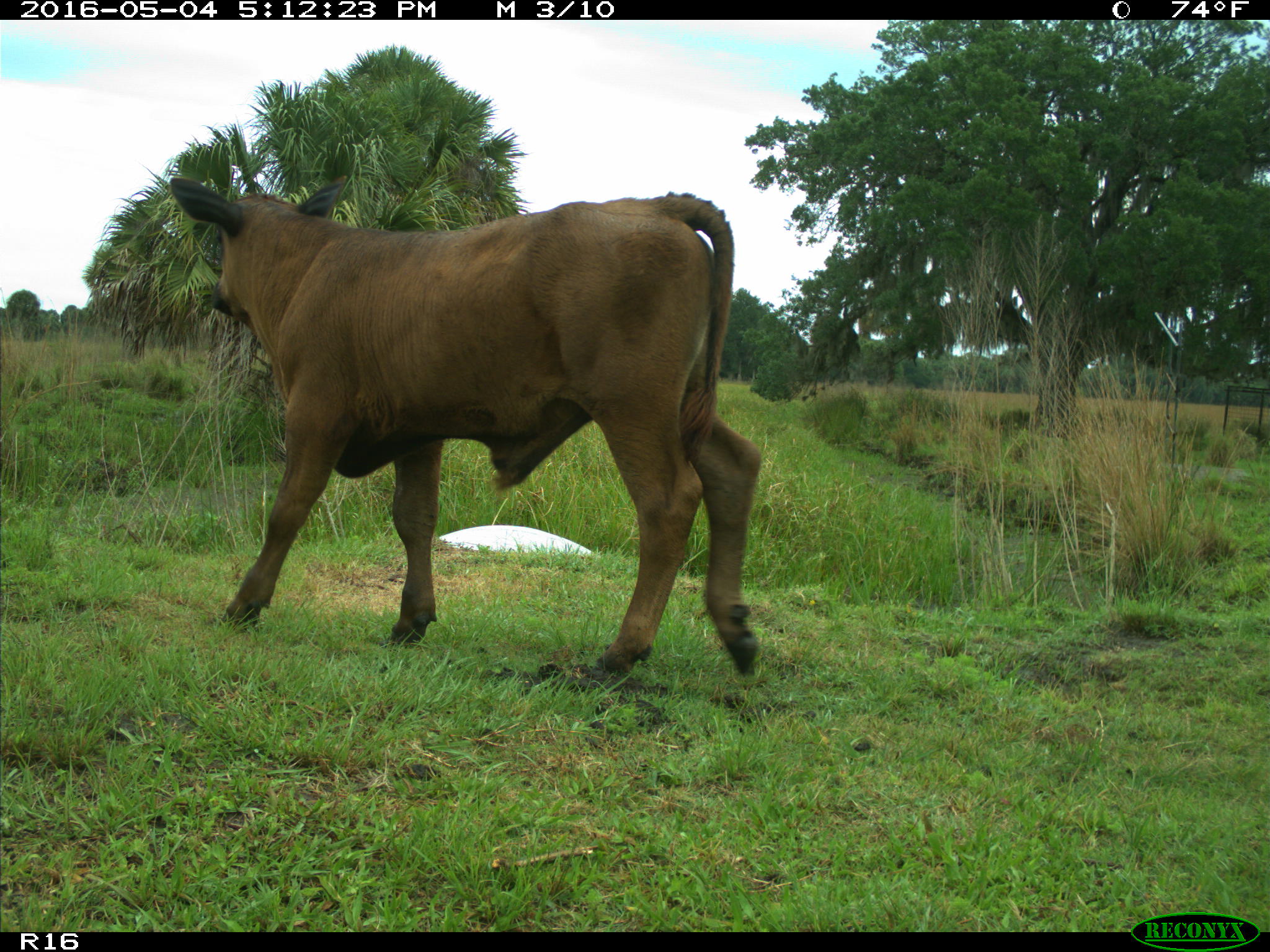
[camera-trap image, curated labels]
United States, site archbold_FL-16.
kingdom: Animalia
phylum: Chordata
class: Mammalia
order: Artiodactyla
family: Bovidae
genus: Bos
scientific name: Bos taurus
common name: domestic cow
Bos taurus (domestic cow).